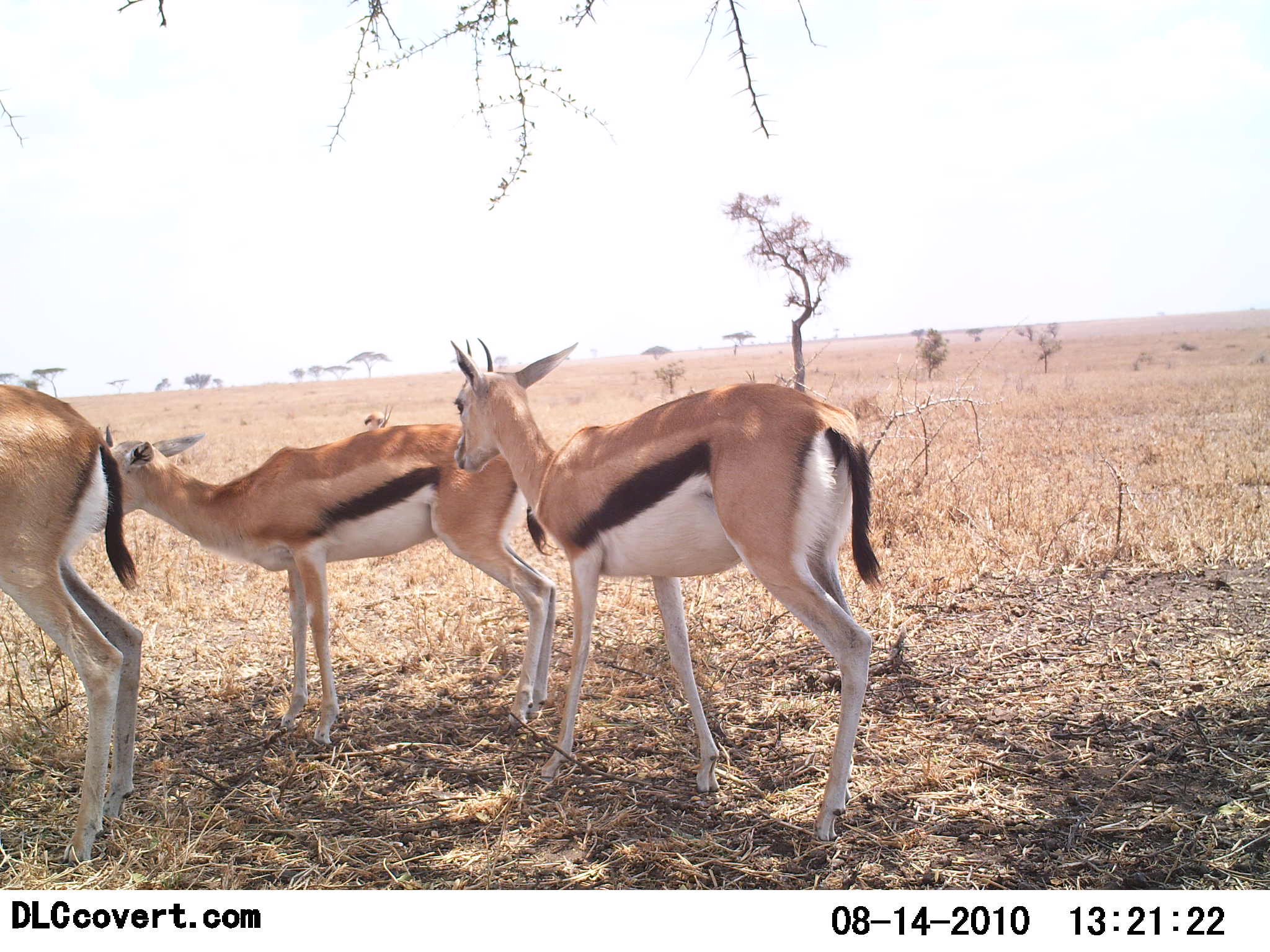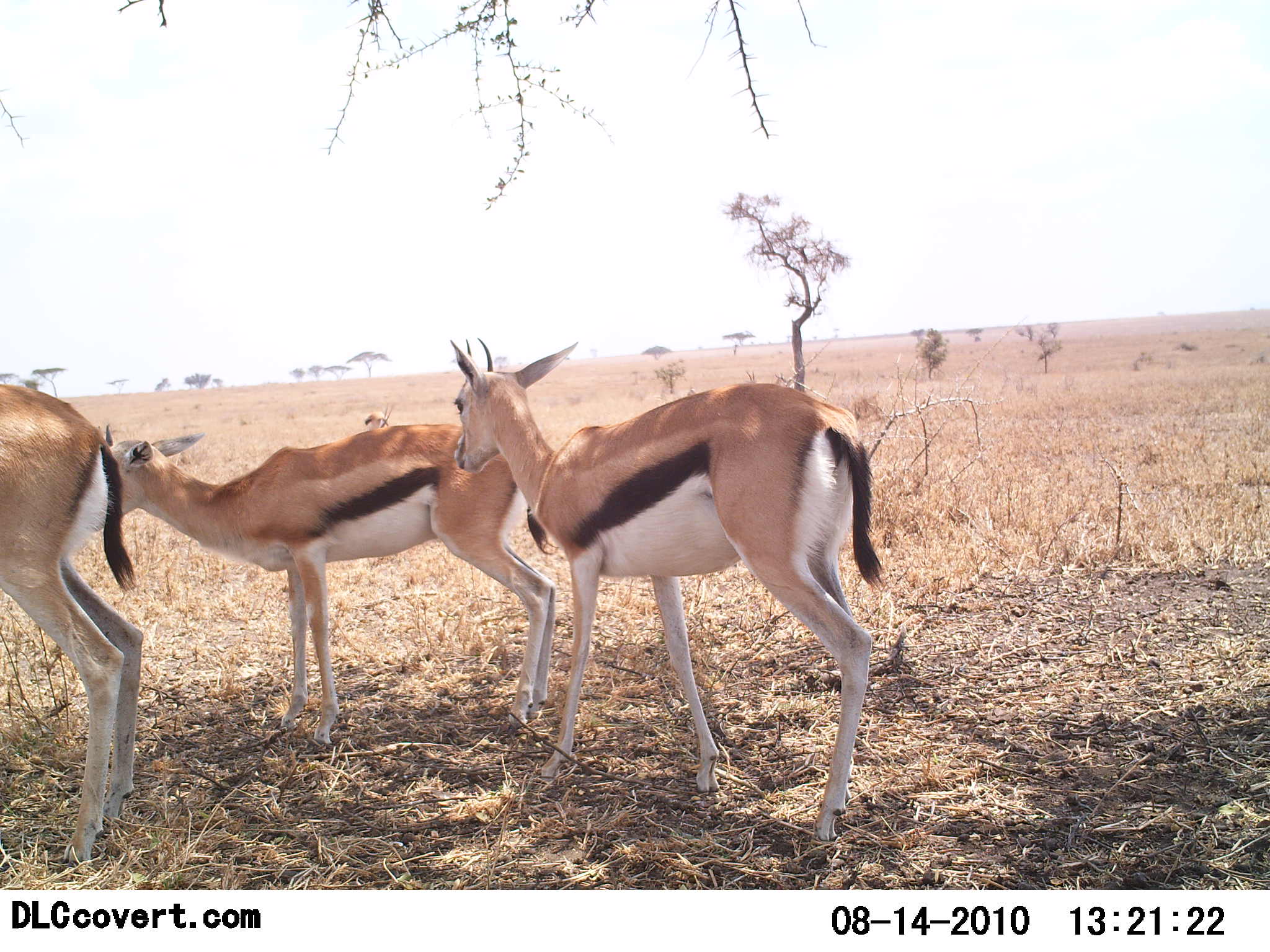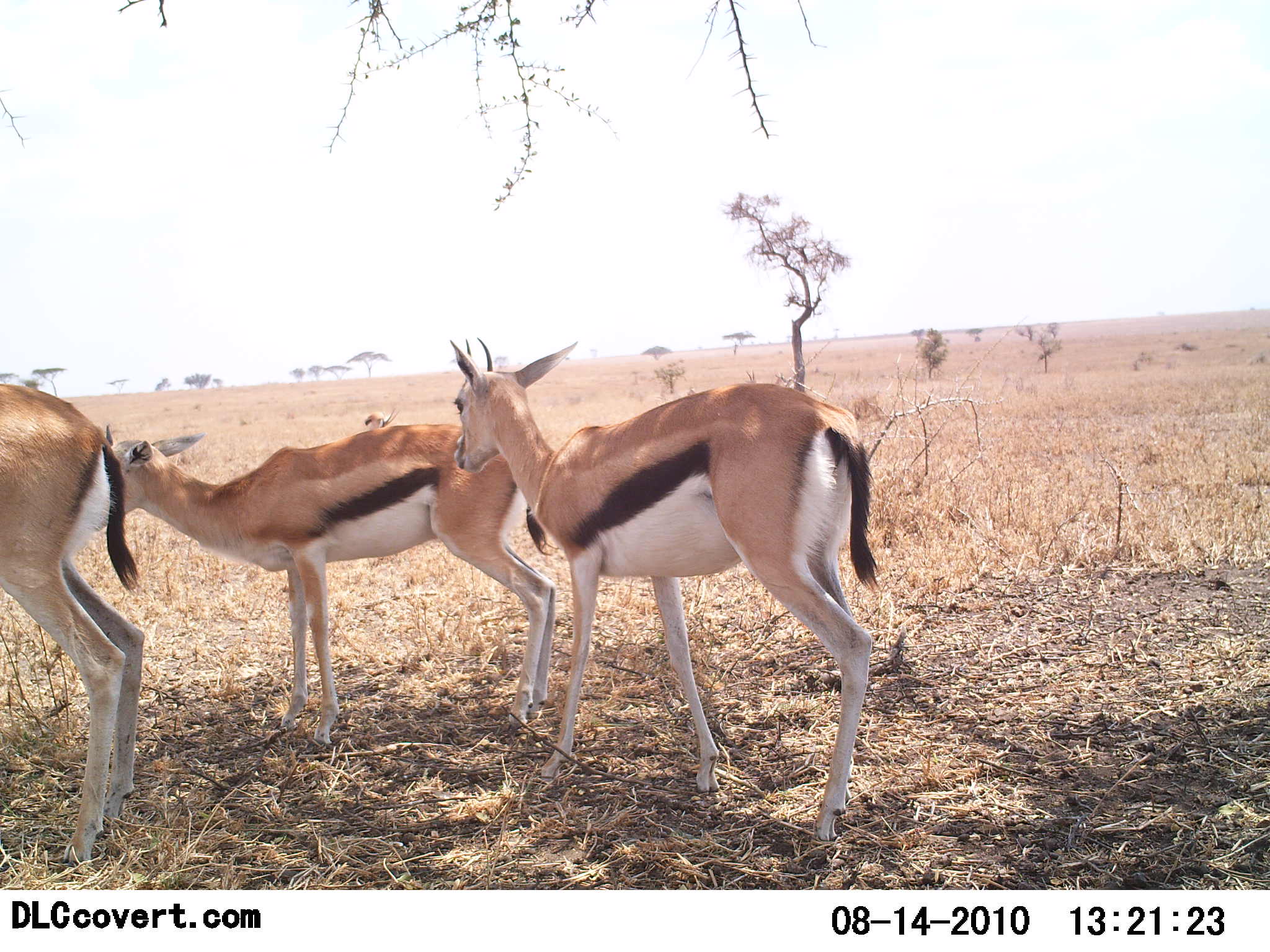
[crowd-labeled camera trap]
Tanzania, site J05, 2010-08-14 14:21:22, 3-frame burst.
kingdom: Animalia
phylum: Chordata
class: Mammalia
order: Artiodactyla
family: Bovidae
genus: Eudorcas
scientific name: Eudorcas thomsonii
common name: thomson's gazelle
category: gazellethomsons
Gazellethomsons (thomson's gazelle) (Eudorcas thomsonii), count 3. Behavior (volunteer vote fractions): standing 92%, resting 0%, moving 8%, interacting 0%. Young present (vote fraction): 0%. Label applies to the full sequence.